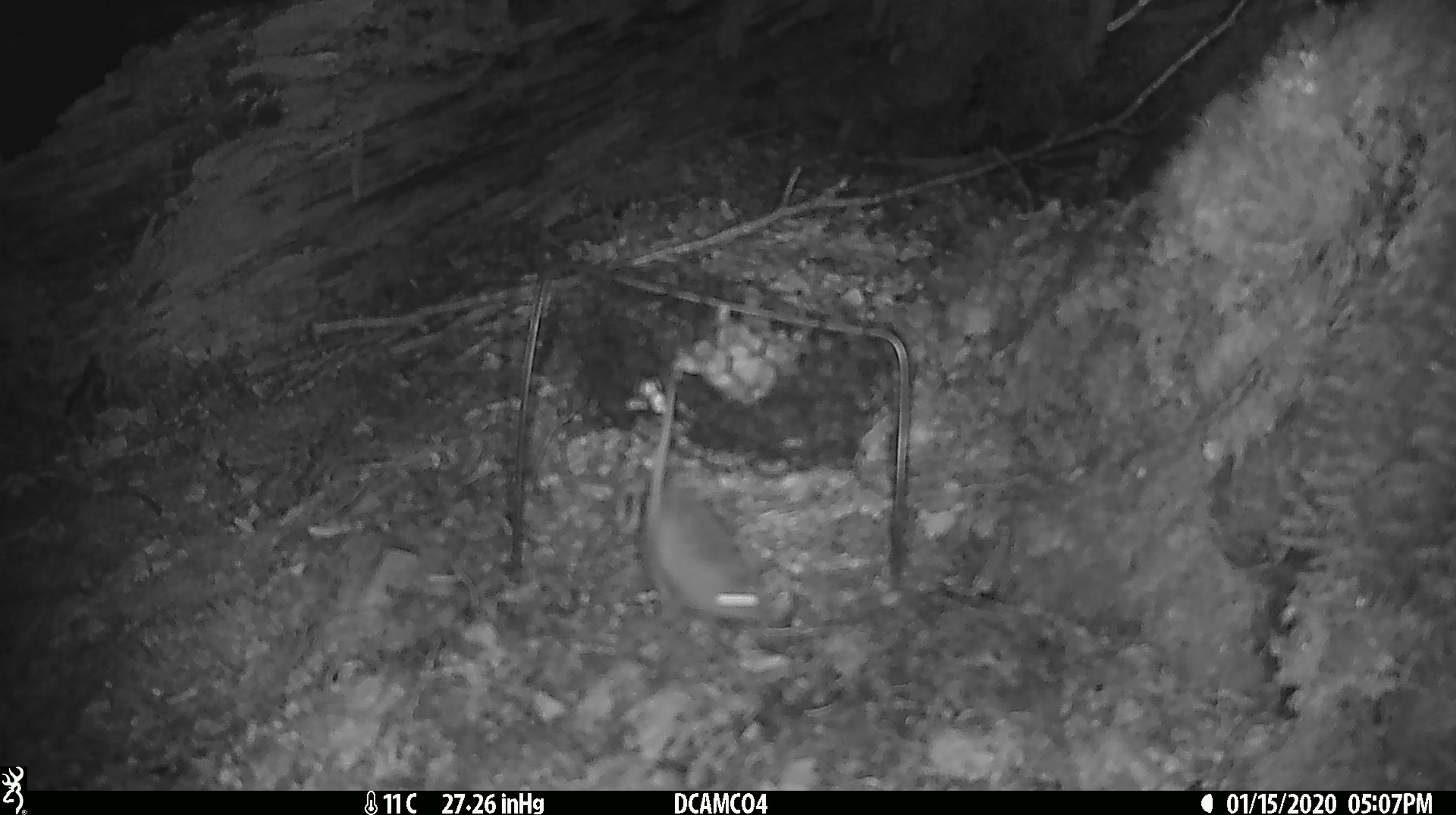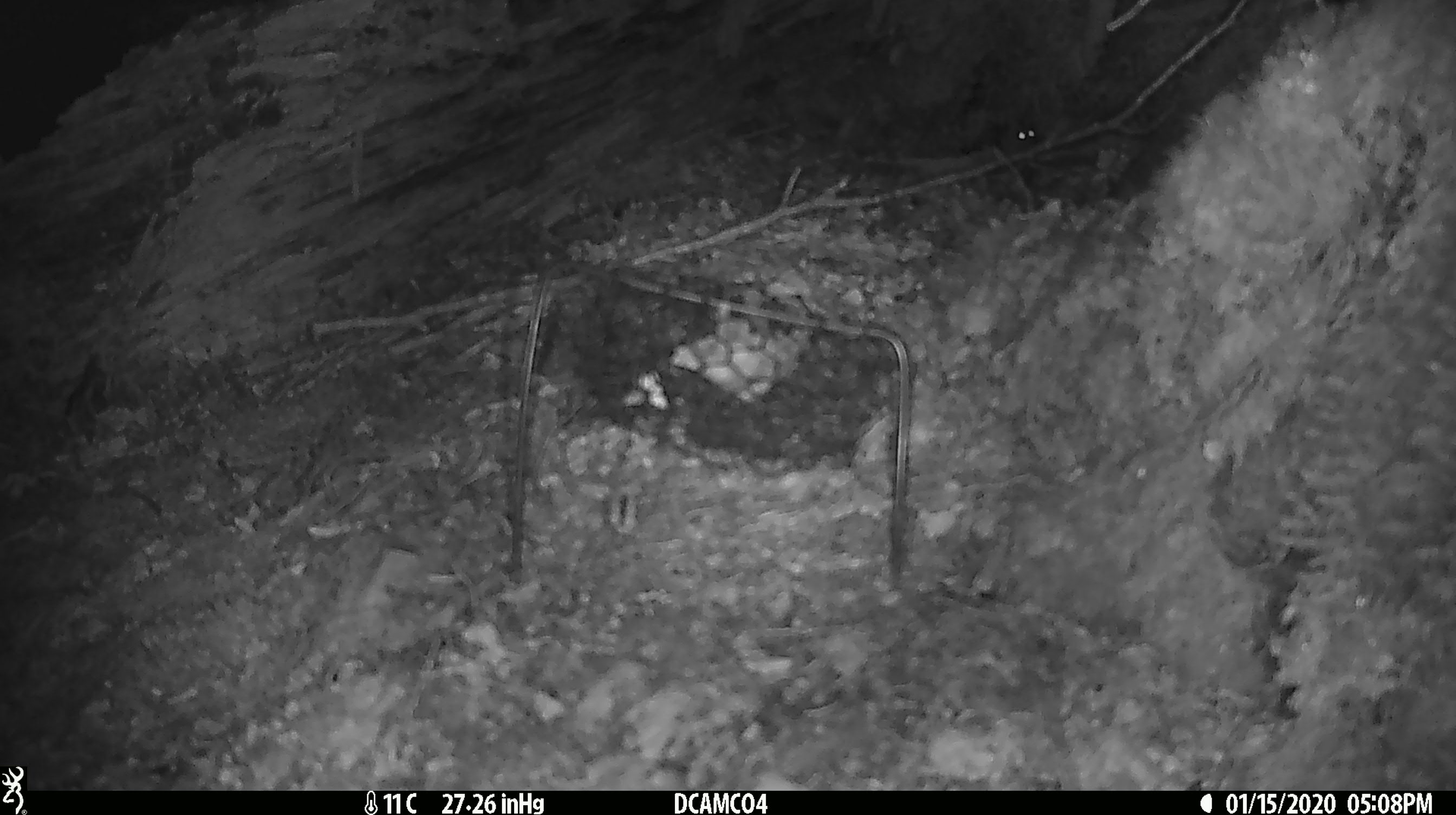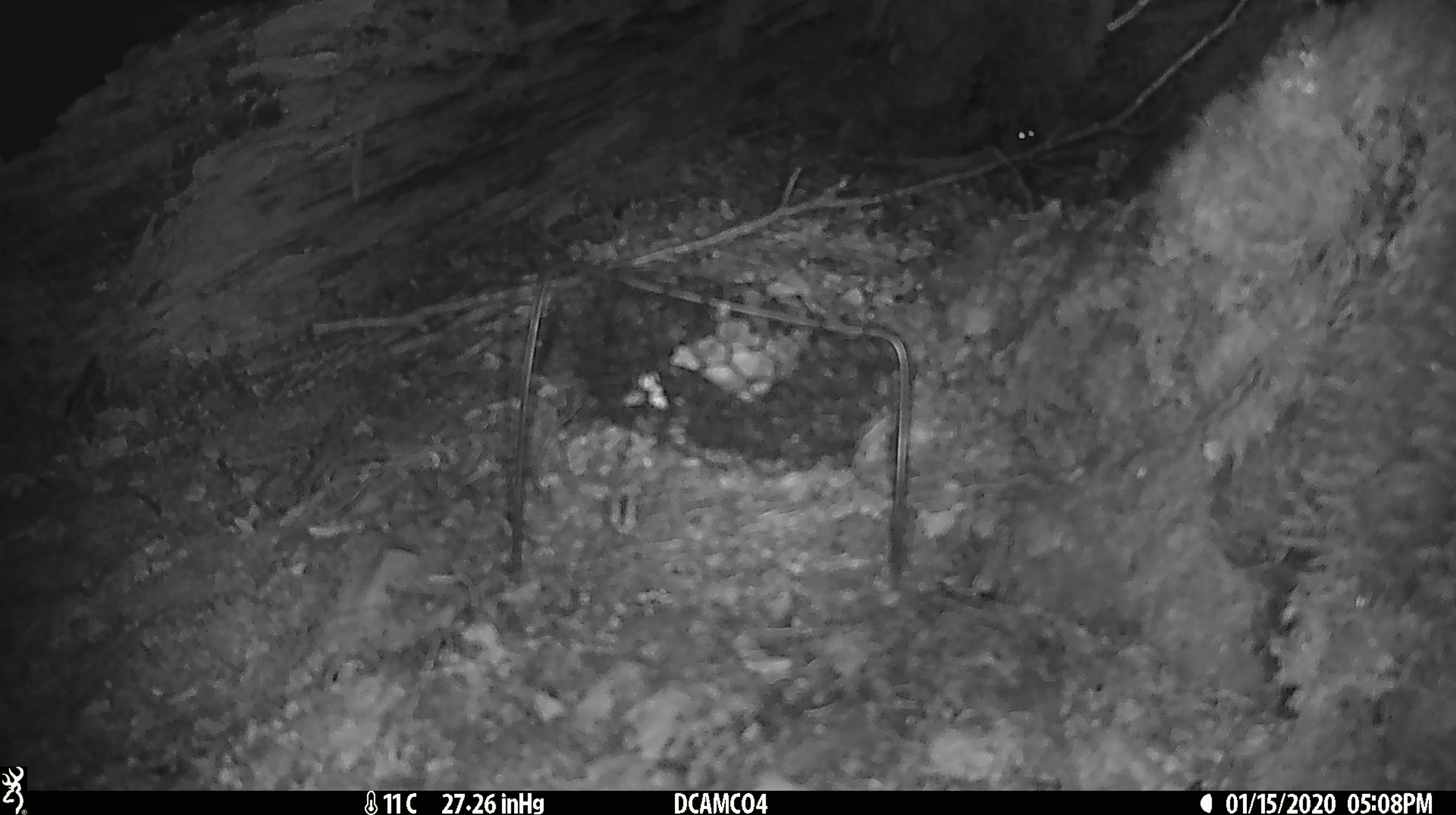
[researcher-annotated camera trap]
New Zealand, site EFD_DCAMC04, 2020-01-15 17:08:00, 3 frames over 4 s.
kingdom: Animalia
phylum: Chordata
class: Mammalia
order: Rodentia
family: Muridae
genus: Mus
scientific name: Mus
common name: mouse